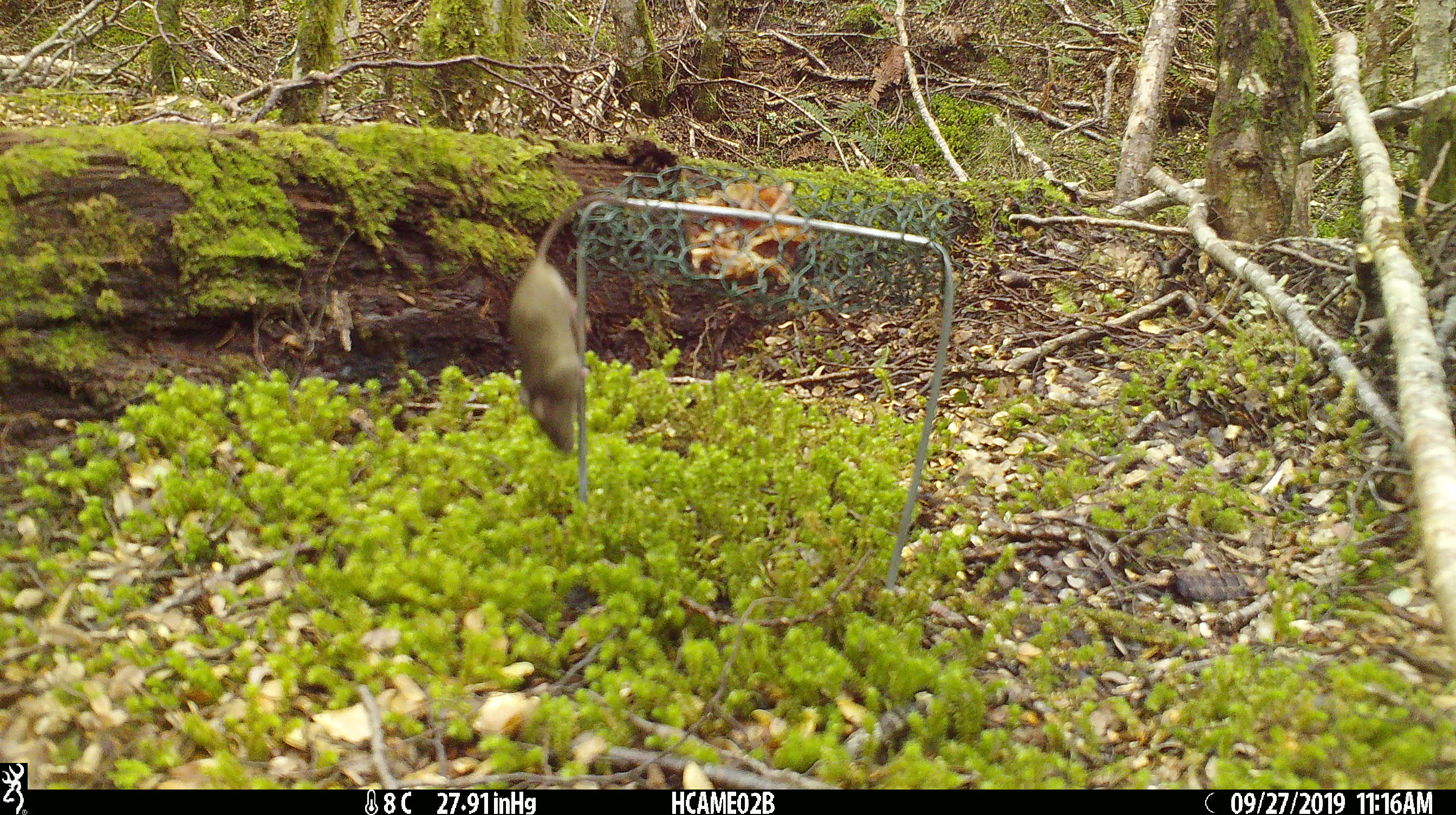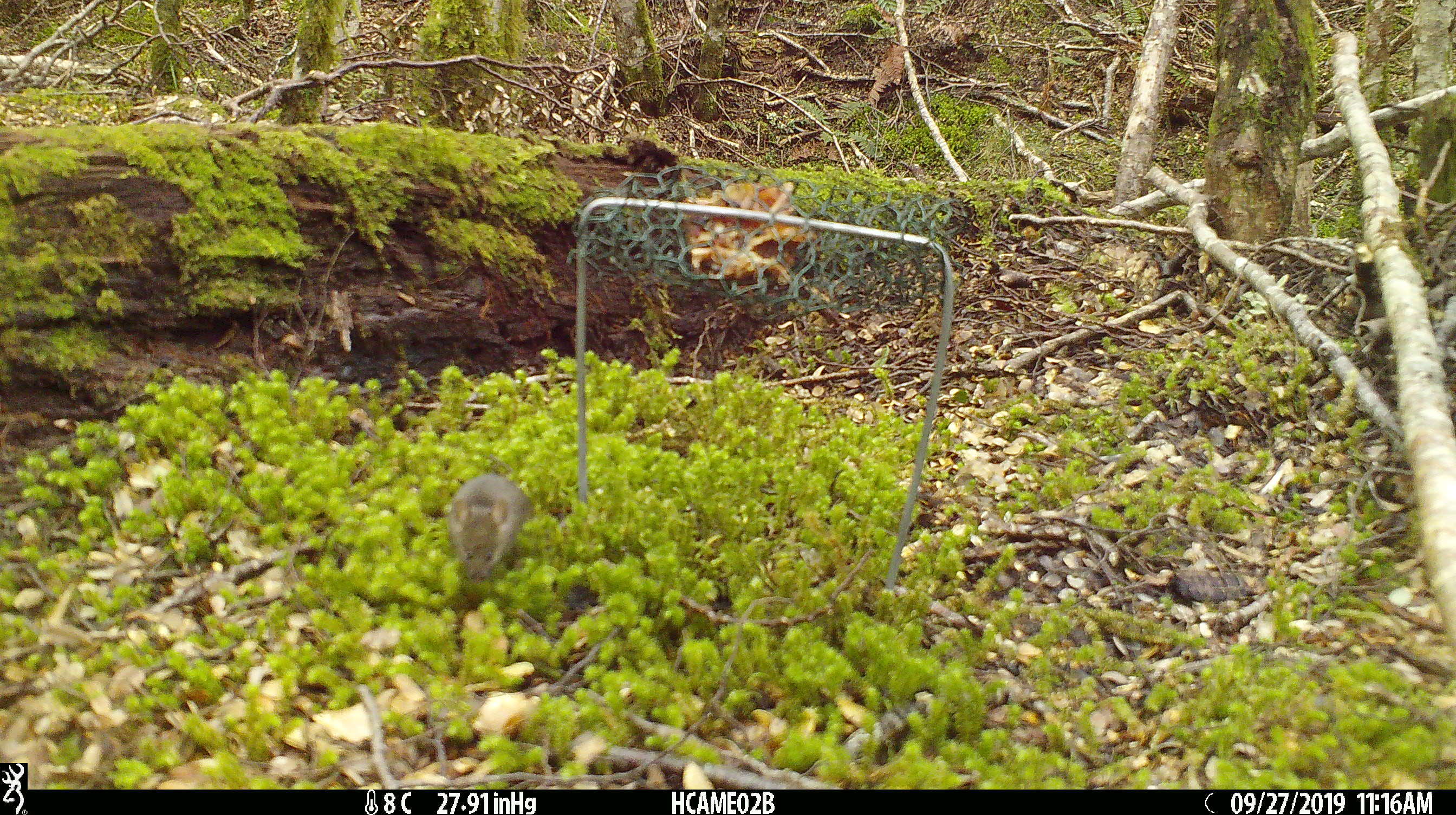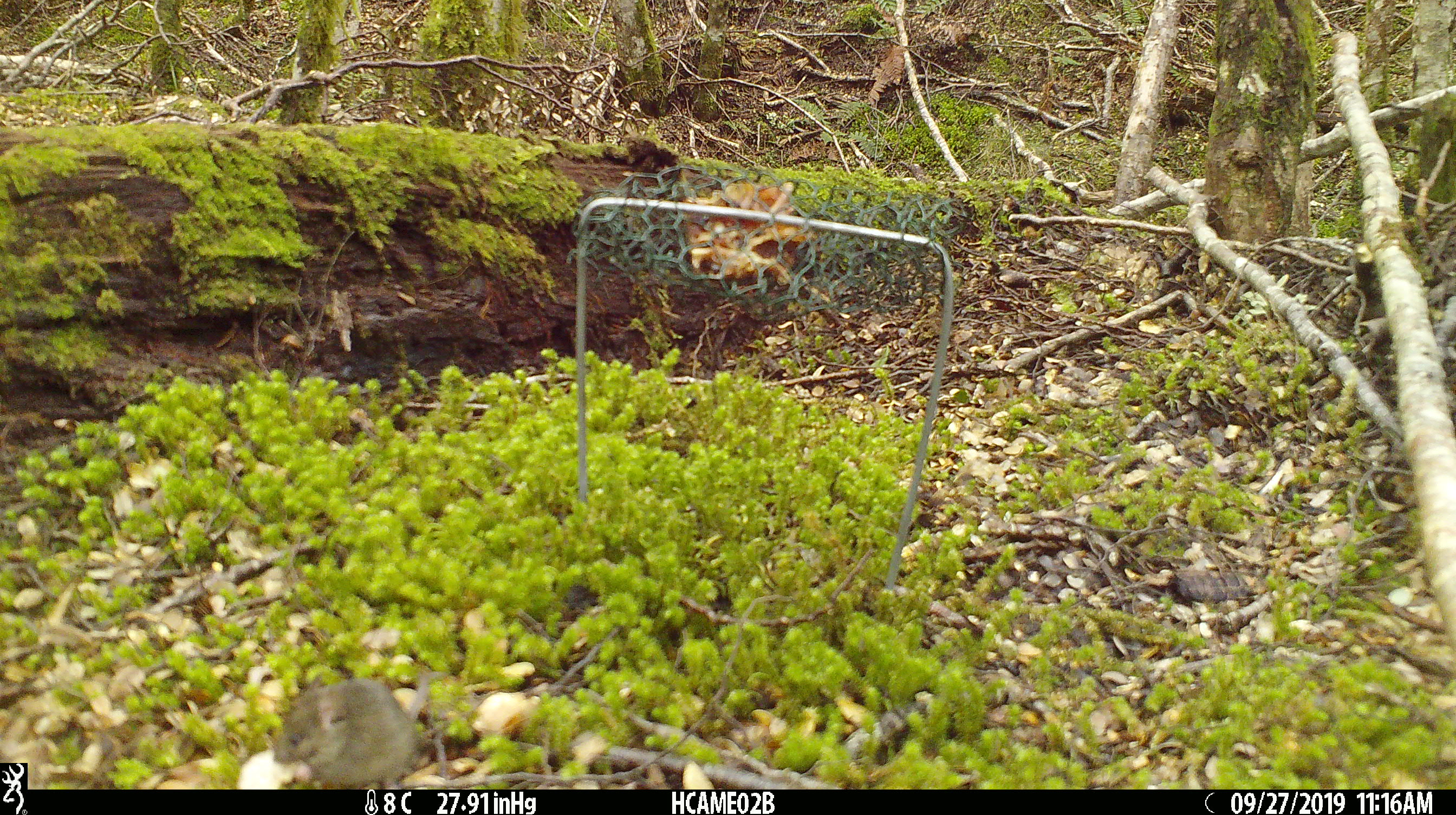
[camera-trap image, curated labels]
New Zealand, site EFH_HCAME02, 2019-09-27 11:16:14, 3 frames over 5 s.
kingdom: Animalia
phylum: Chordata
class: Mammalia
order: Rodentia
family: Muridae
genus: Mus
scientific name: Mus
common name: mouse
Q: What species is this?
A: Mouse (Mus).